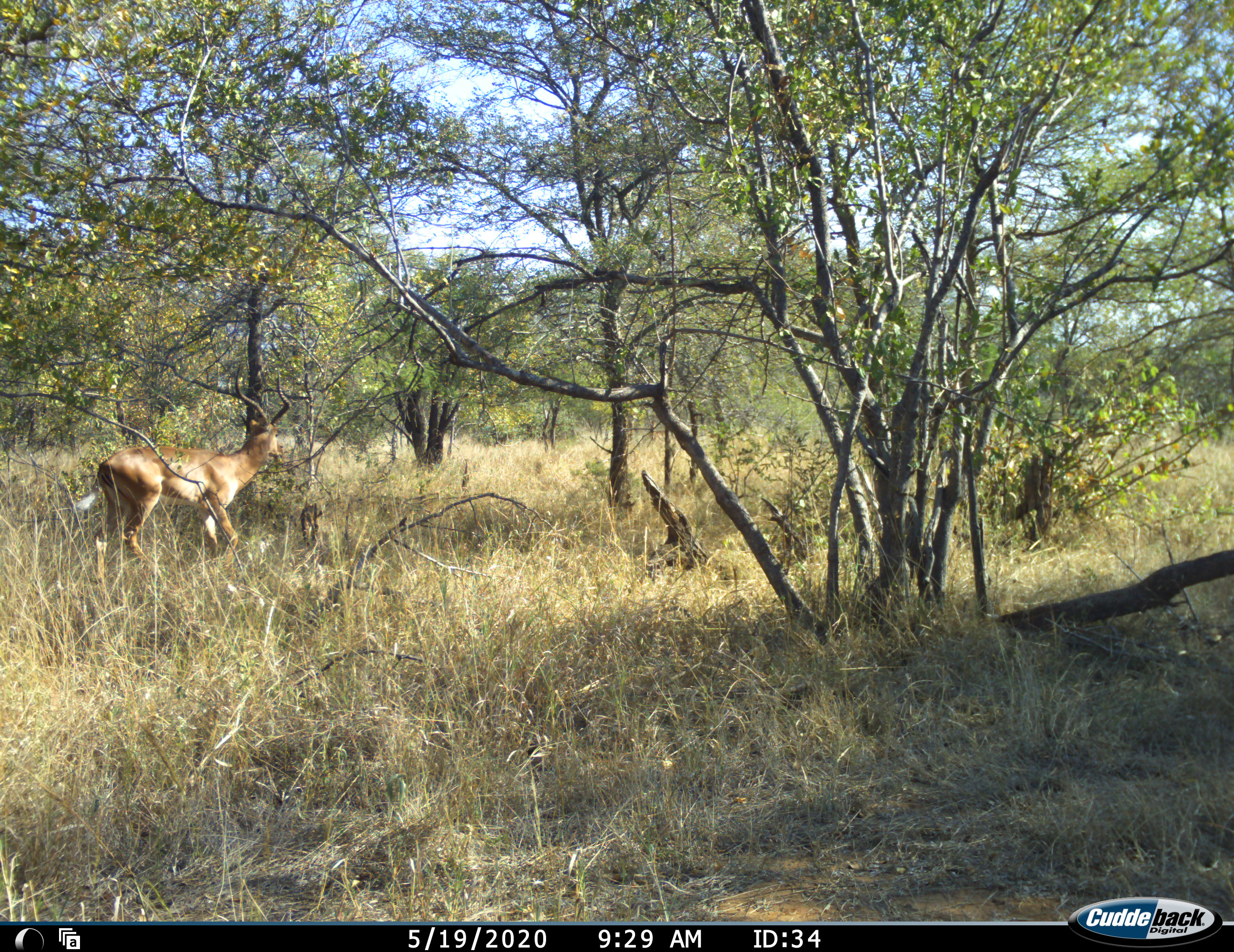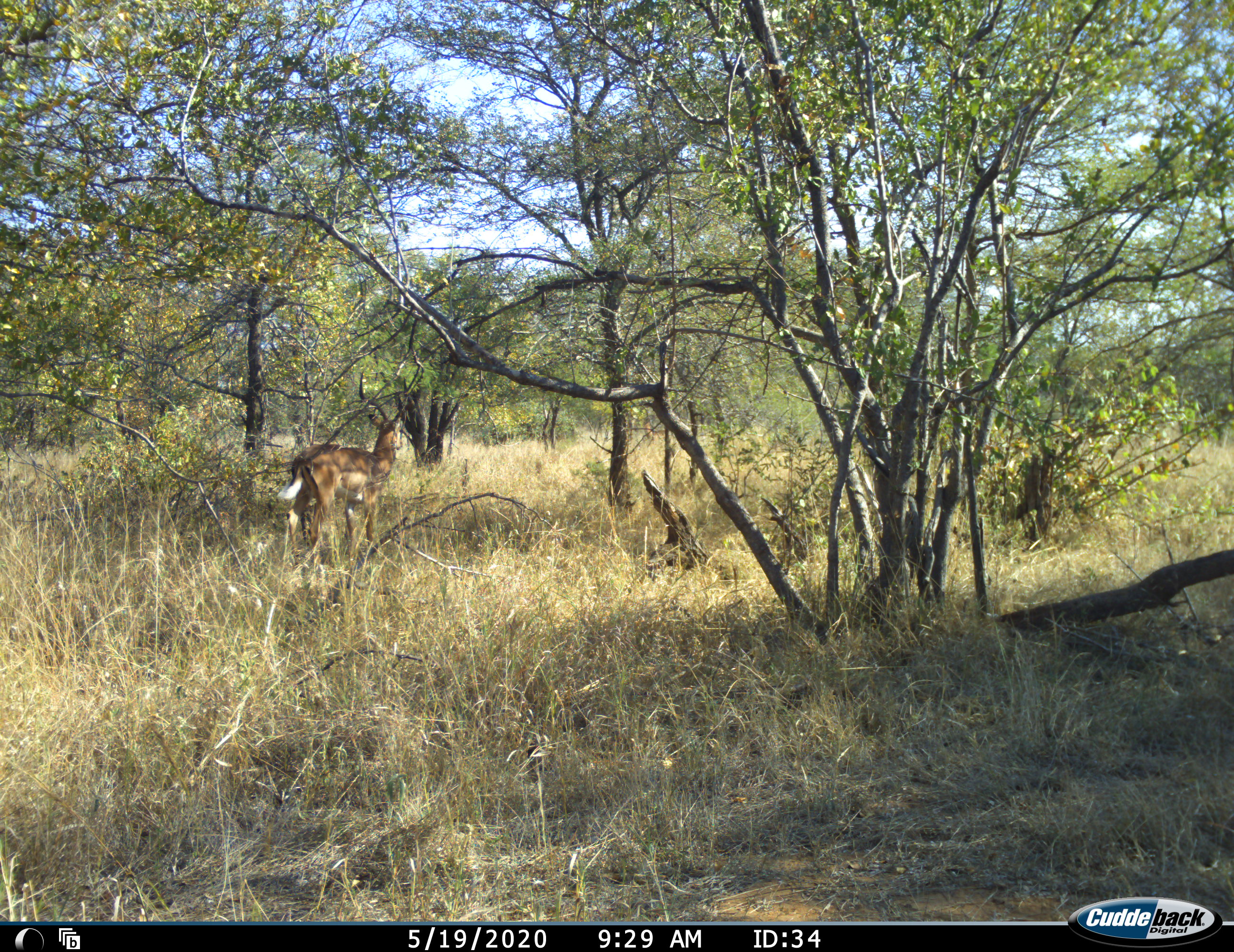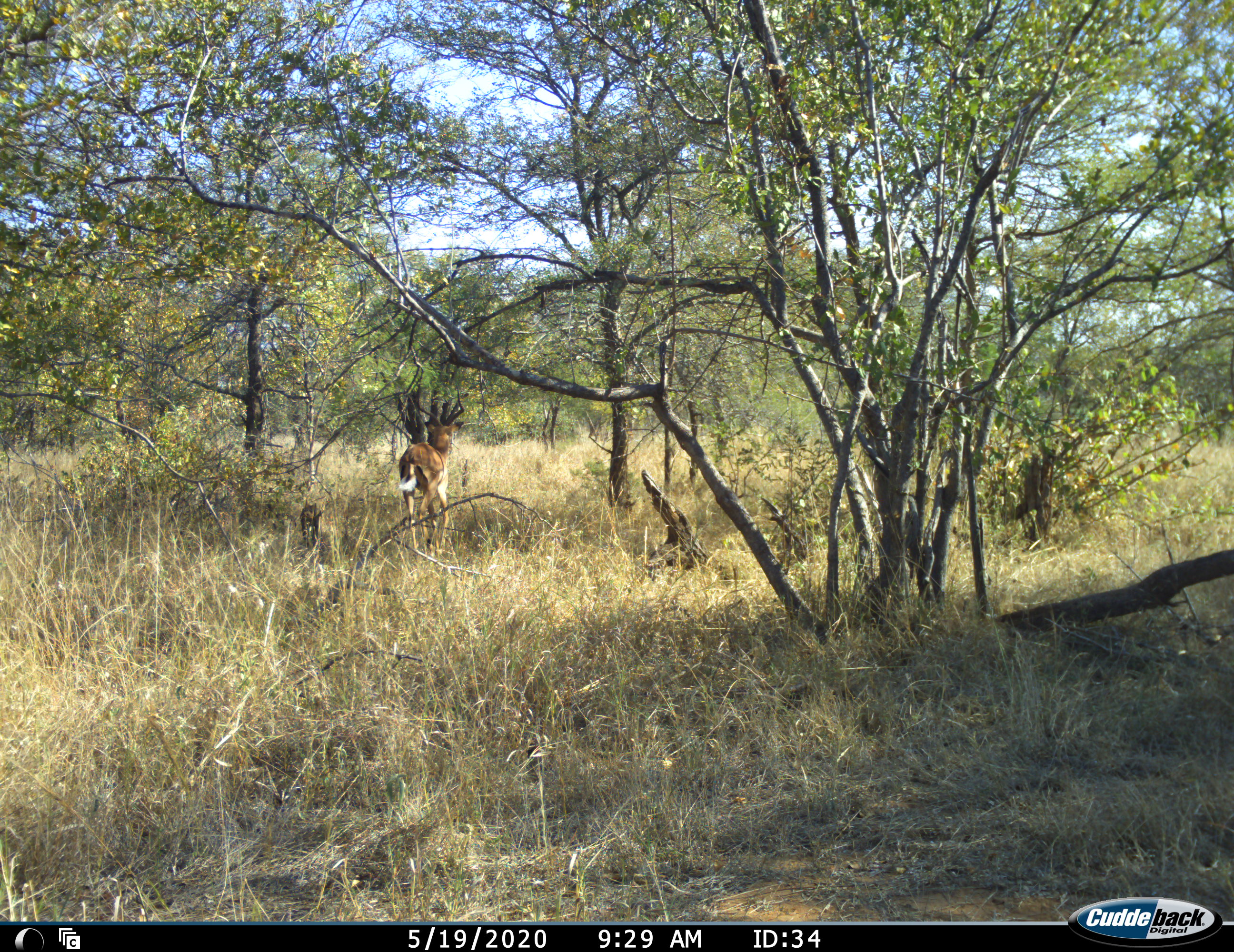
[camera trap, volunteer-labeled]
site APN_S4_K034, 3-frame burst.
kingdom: Animalia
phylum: Chordata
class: Mammalia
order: Artiodactyla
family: Bovidae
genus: Aepyceros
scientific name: Aepyceros melampus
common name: impala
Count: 1.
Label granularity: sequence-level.